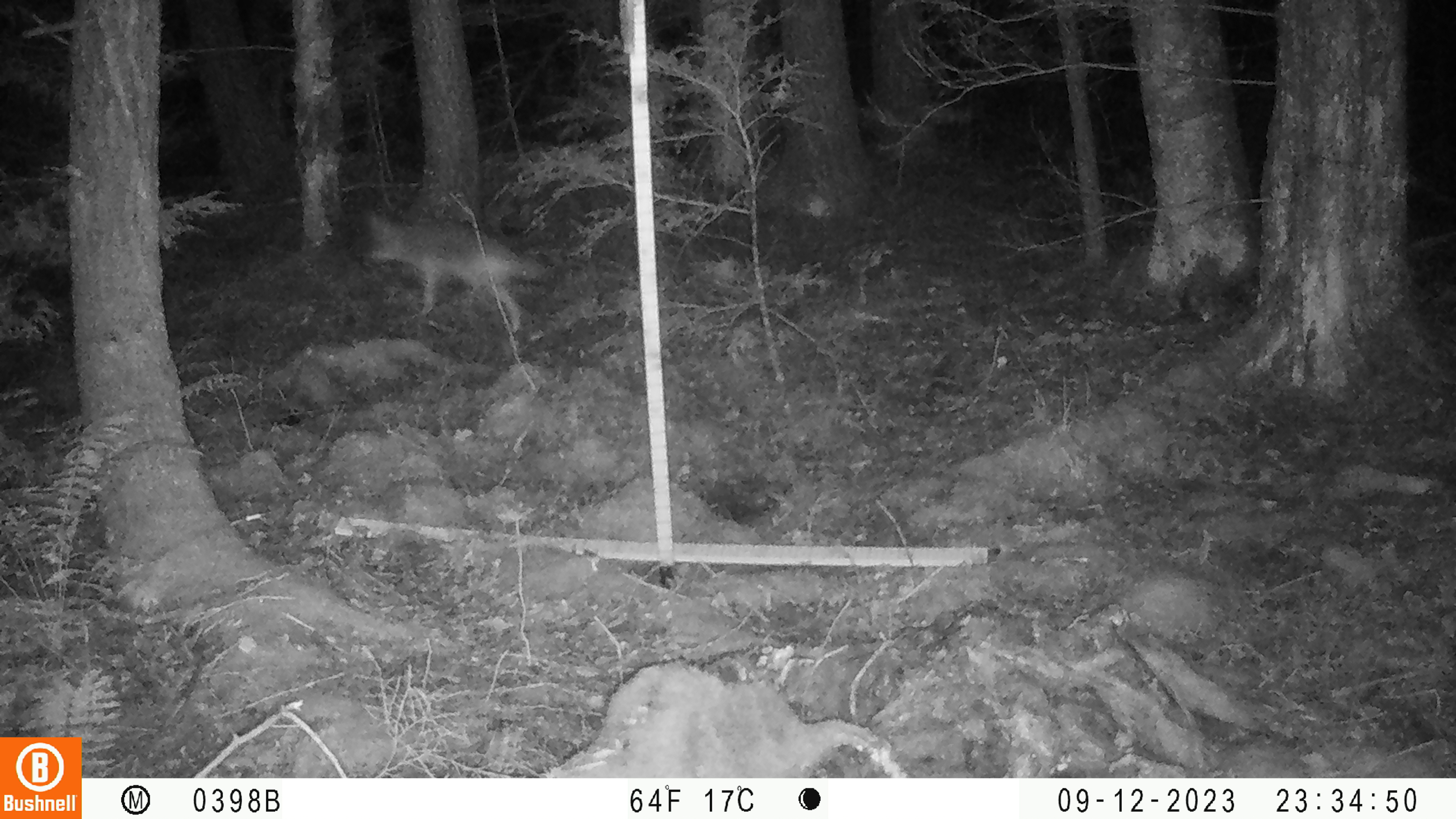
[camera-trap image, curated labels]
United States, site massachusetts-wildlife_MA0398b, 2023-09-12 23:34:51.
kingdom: Animalia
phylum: Chordata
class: Mammalia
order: Carnivora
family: Canidae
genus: Canis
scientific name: Canis latrans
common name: coyote